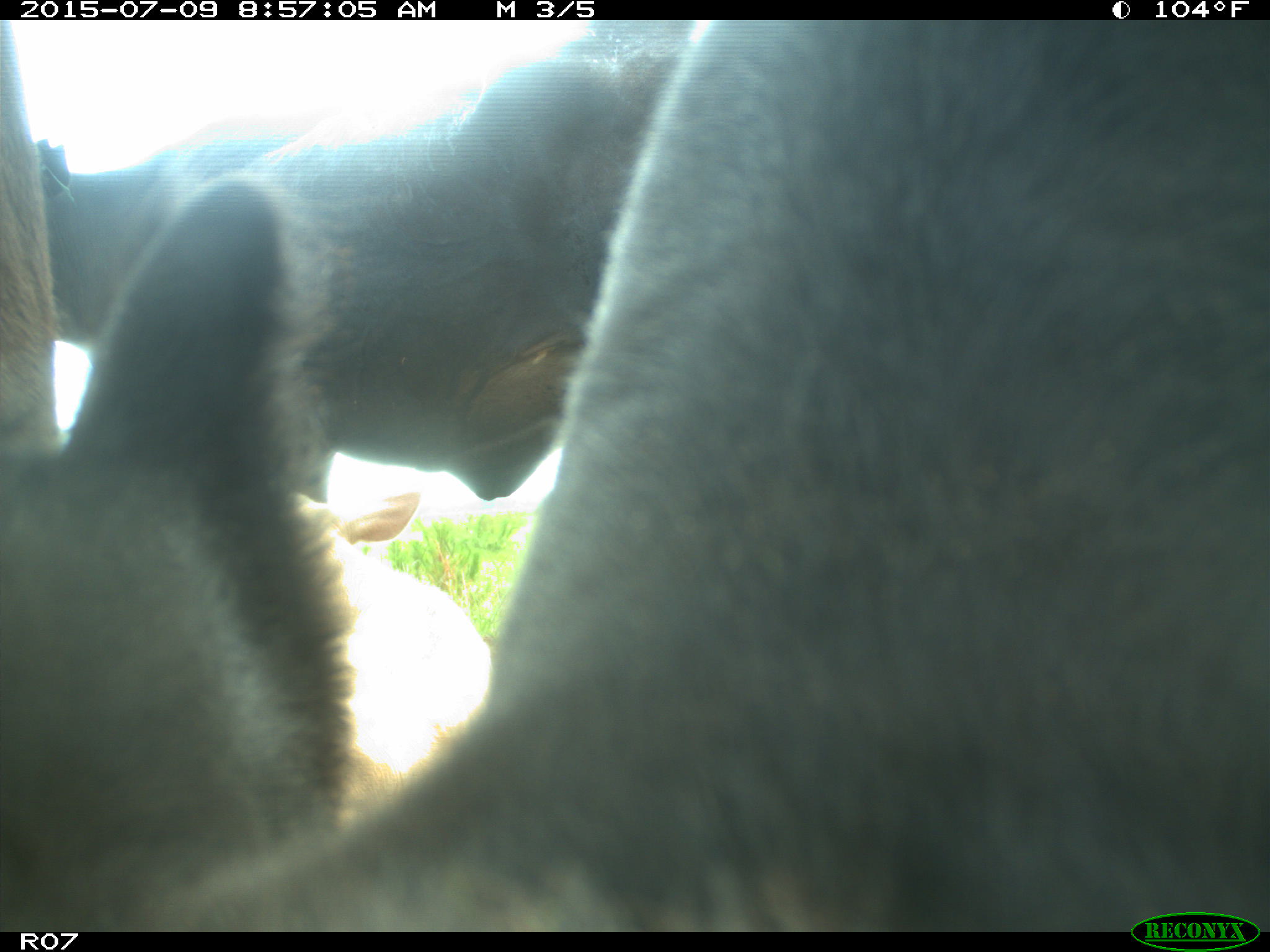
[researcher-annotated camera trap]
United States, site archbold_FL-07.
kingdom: Animalia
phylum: Chordata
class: Mammalia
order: Artiodactyla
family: Bovidae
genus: Bos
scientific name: Bos taurus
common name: domestic cow